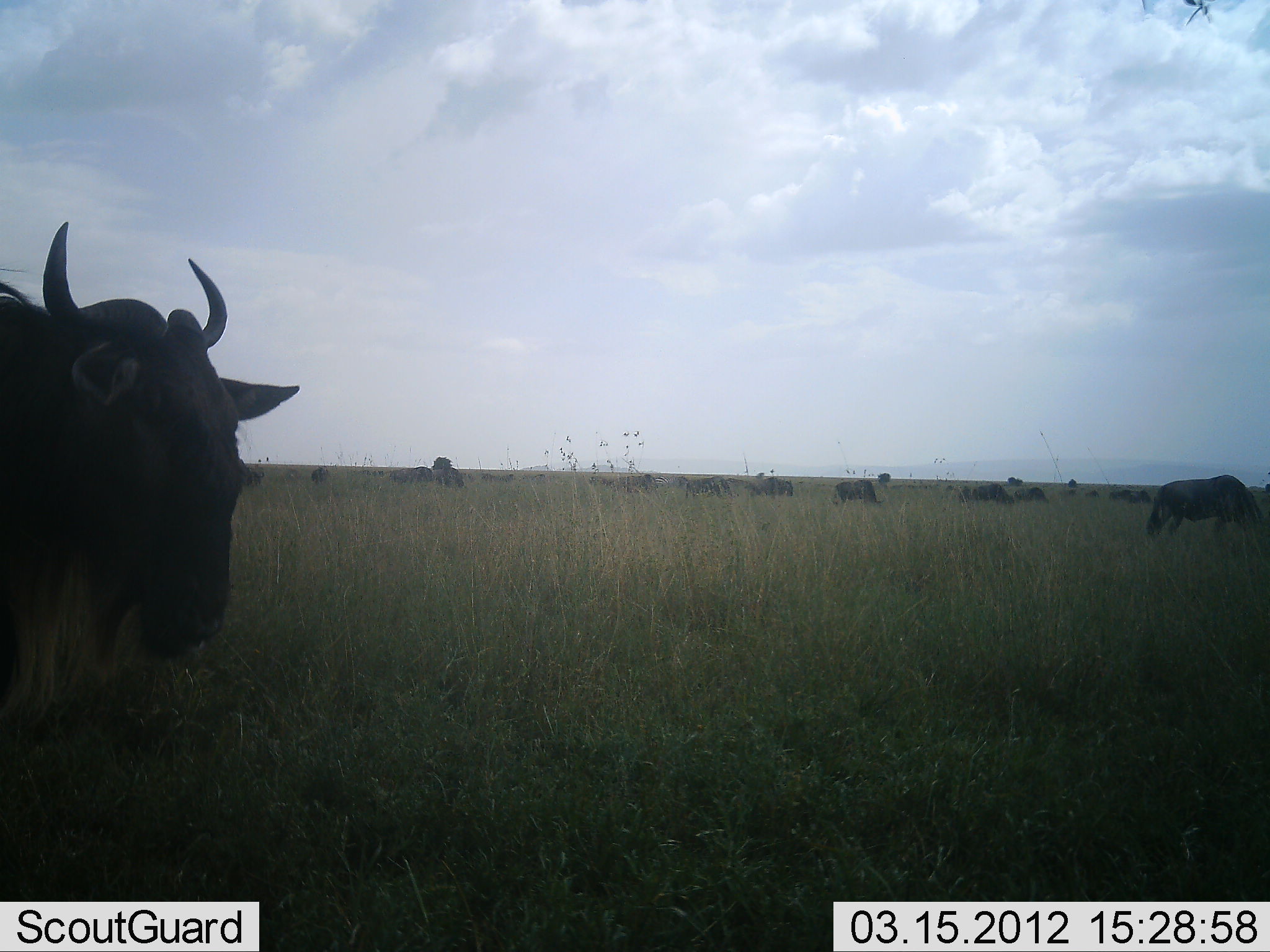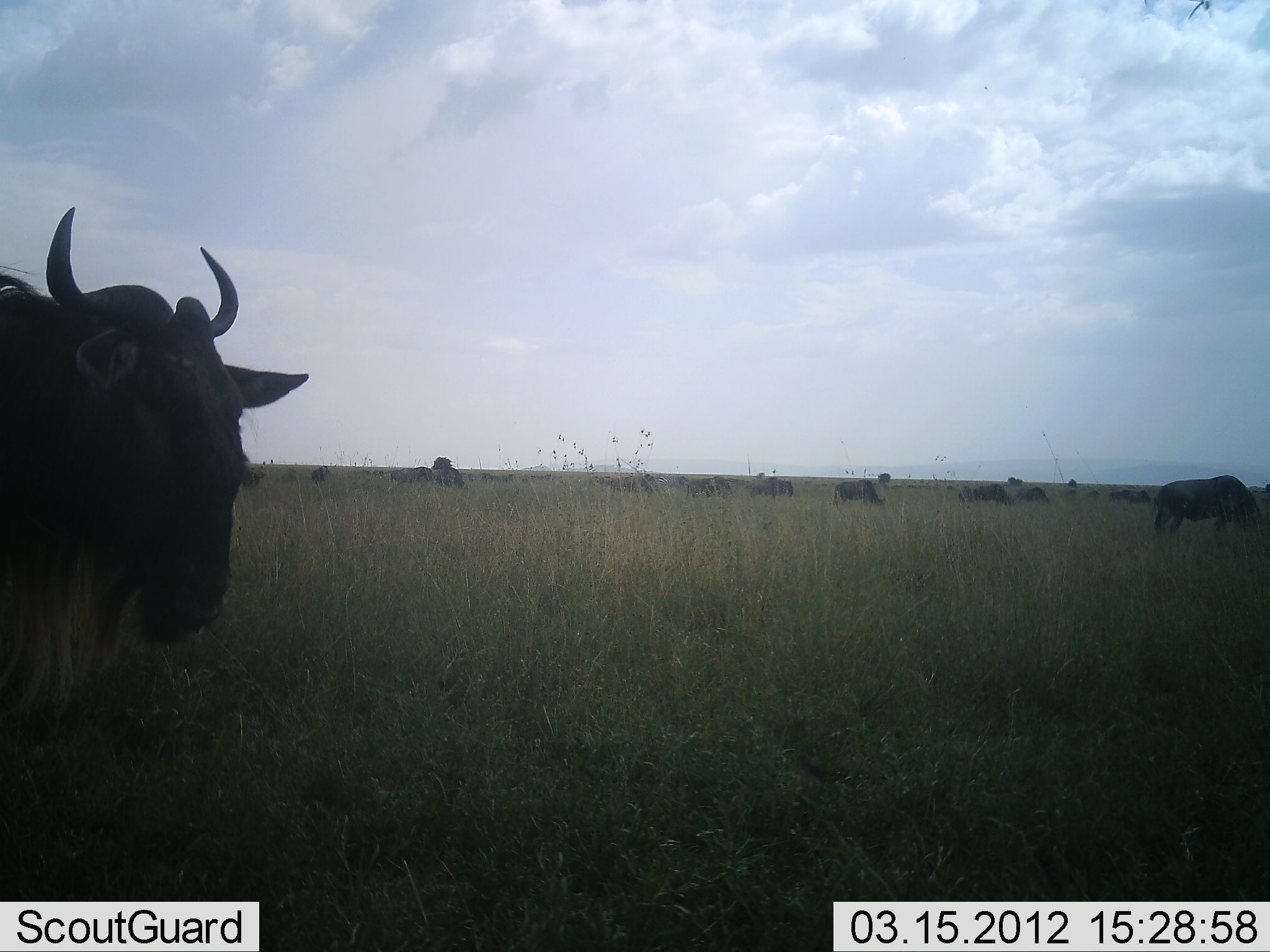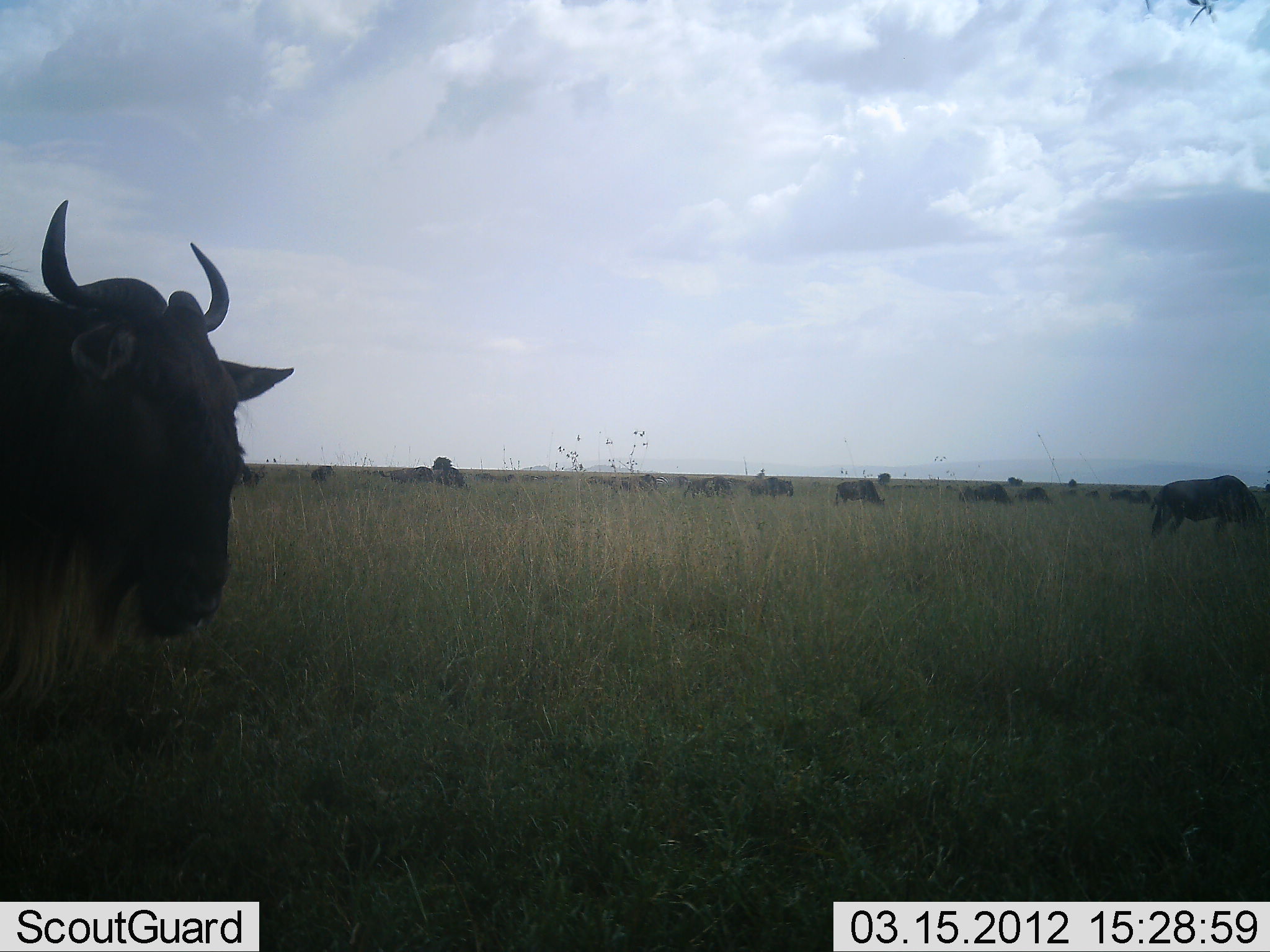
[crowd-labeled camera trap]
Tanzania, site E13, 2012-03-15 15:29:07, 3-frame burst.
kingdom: Animalia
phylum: Chordata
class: Mammalia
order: Artiodactyla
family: Bovidae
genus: Connochaetes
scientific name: Connochaetes taurinus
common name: blue wildebeest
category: wildebeest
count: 11-50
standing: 79%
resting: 8%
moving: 25%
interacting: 4%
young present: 0%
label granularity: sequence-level